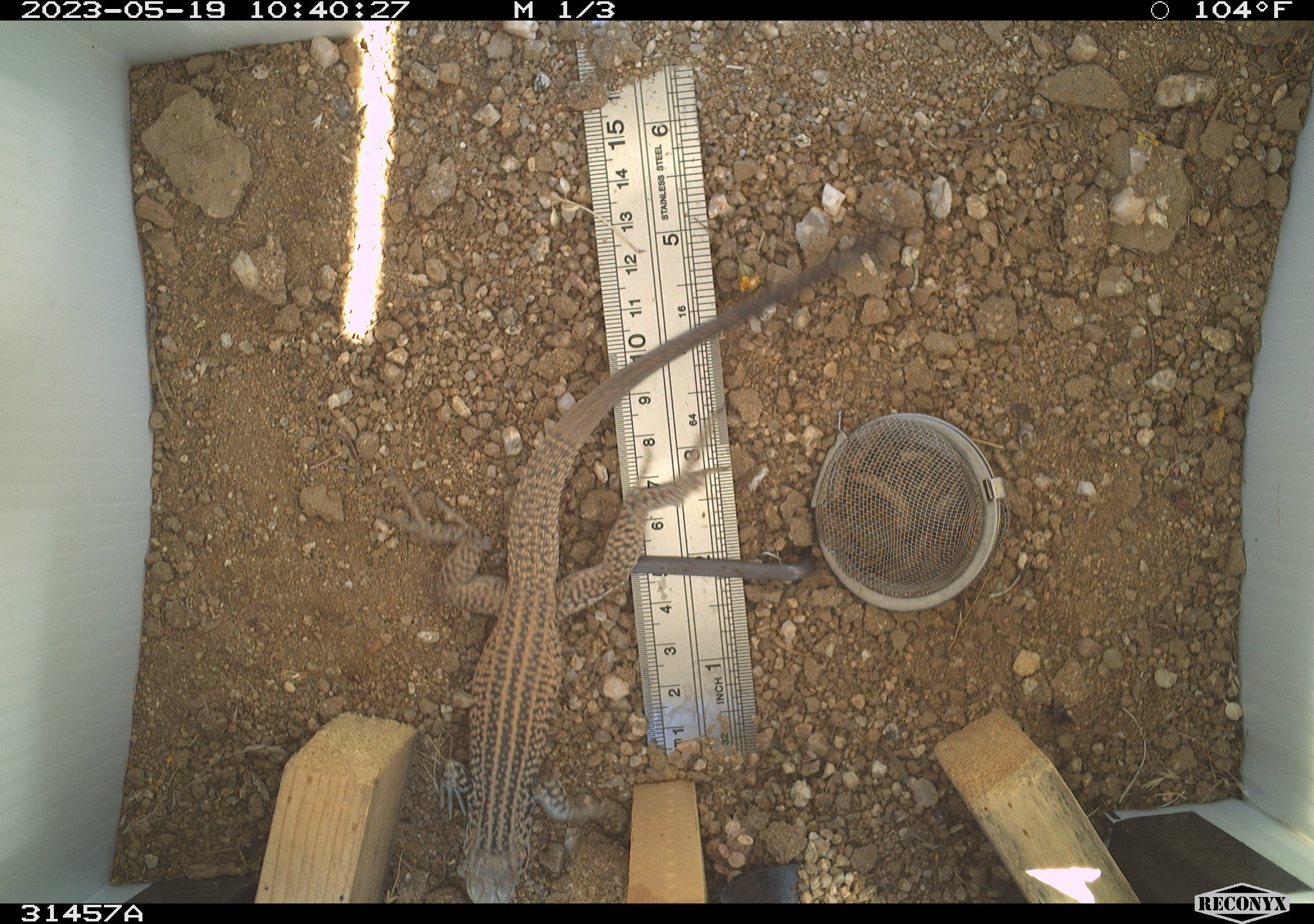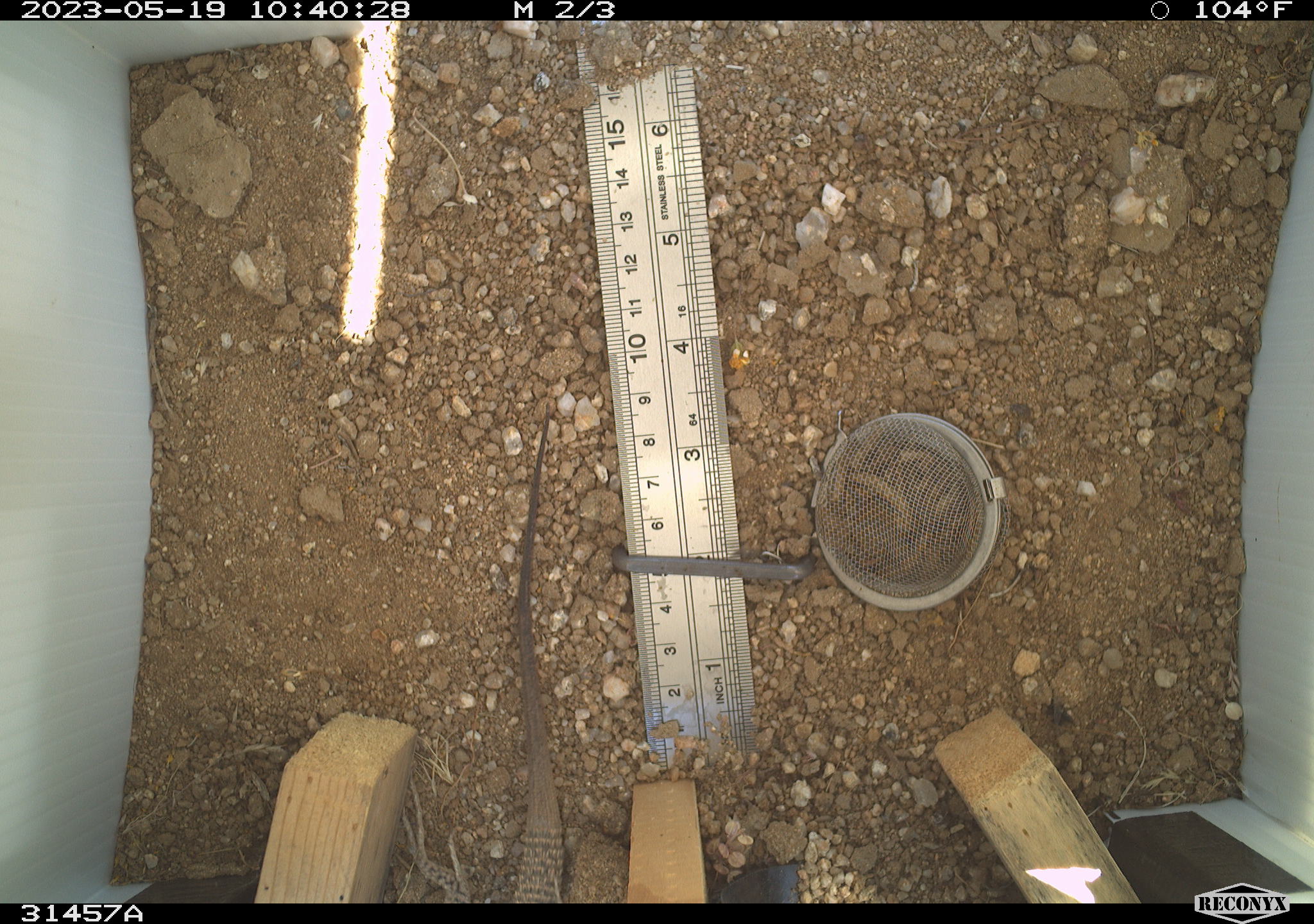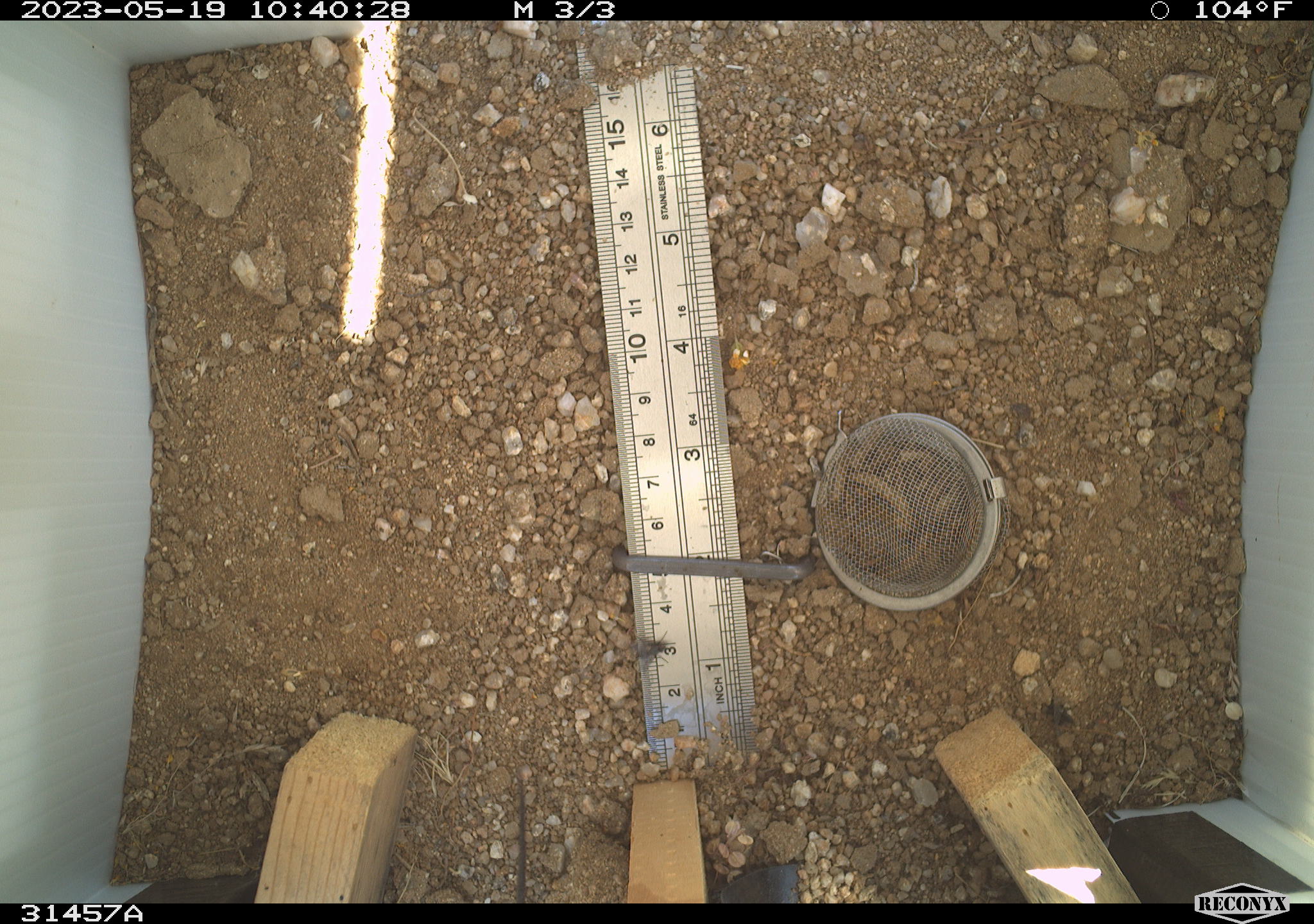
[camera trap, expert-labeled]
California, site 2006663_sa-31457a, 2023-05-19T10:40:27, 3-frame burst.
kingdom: Animalia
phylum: Chordata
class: Reptilia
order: Squamata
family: Teiidae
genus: Aspidoscelis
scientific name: Aspidoscelis tigris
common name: western whiptail